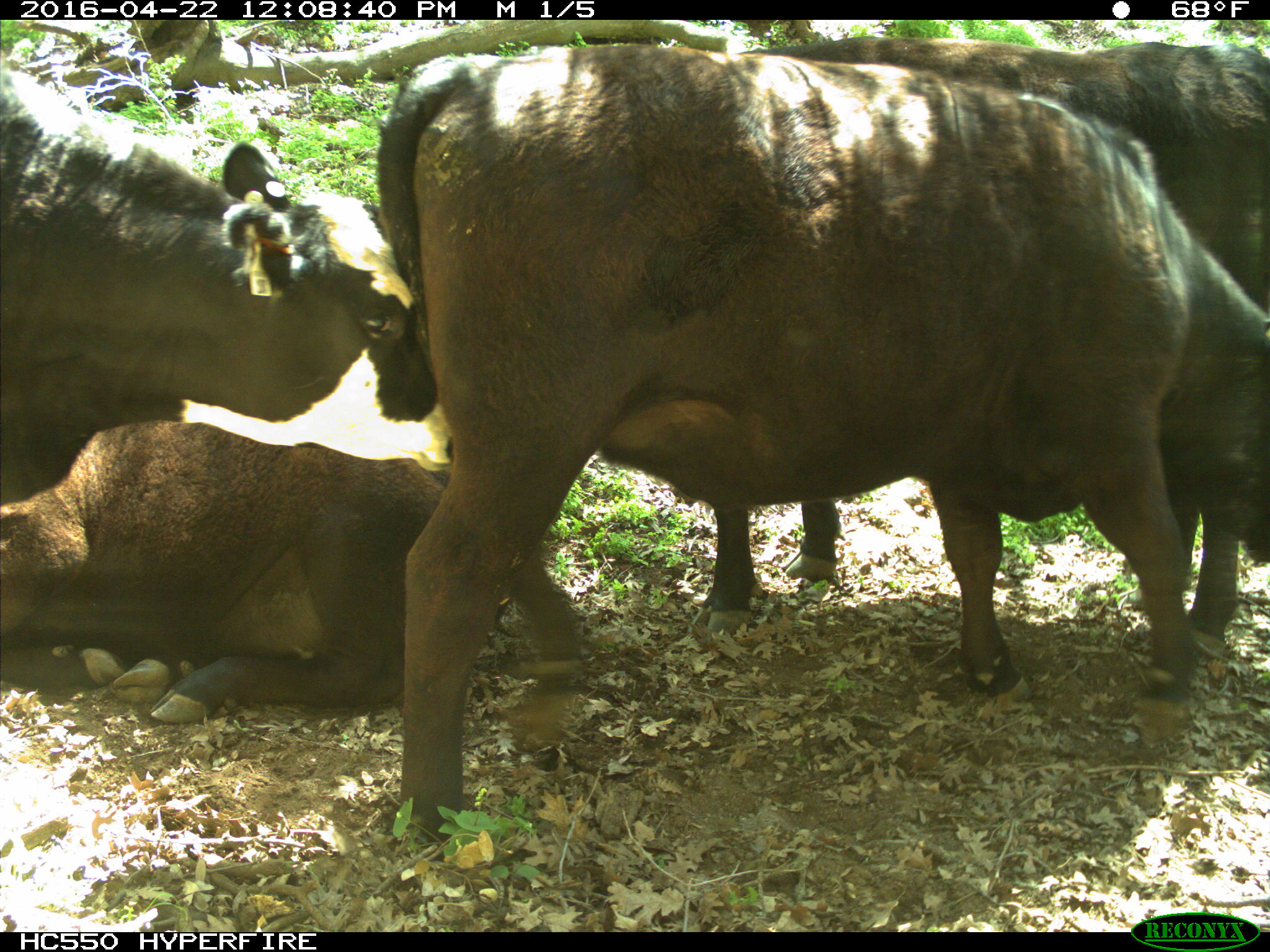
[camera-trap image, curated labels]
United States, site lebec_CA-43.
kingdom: Animalia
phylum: Chordata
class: Mammalia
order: Artiodactyla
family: Bovidae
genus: Bos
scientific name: Bos taurus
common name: domestic cow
Bos taurus (domestic cow).